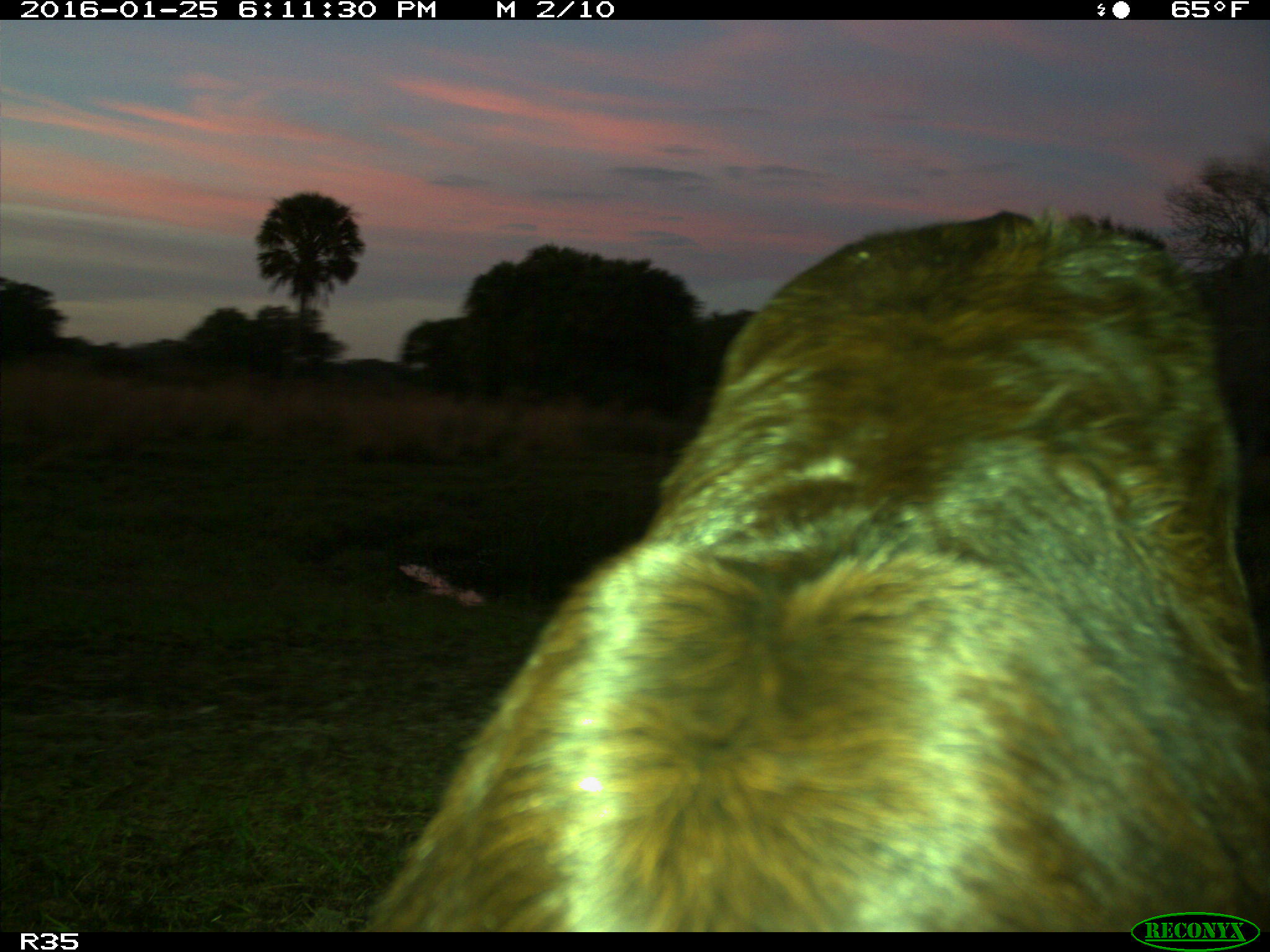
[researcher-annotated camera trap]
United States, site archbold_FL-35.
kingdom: Animalia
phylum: Chordata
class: Mammalia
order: Artiodactyla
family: Bovidae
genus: Bos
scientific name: Bos taurus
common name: domestic cow